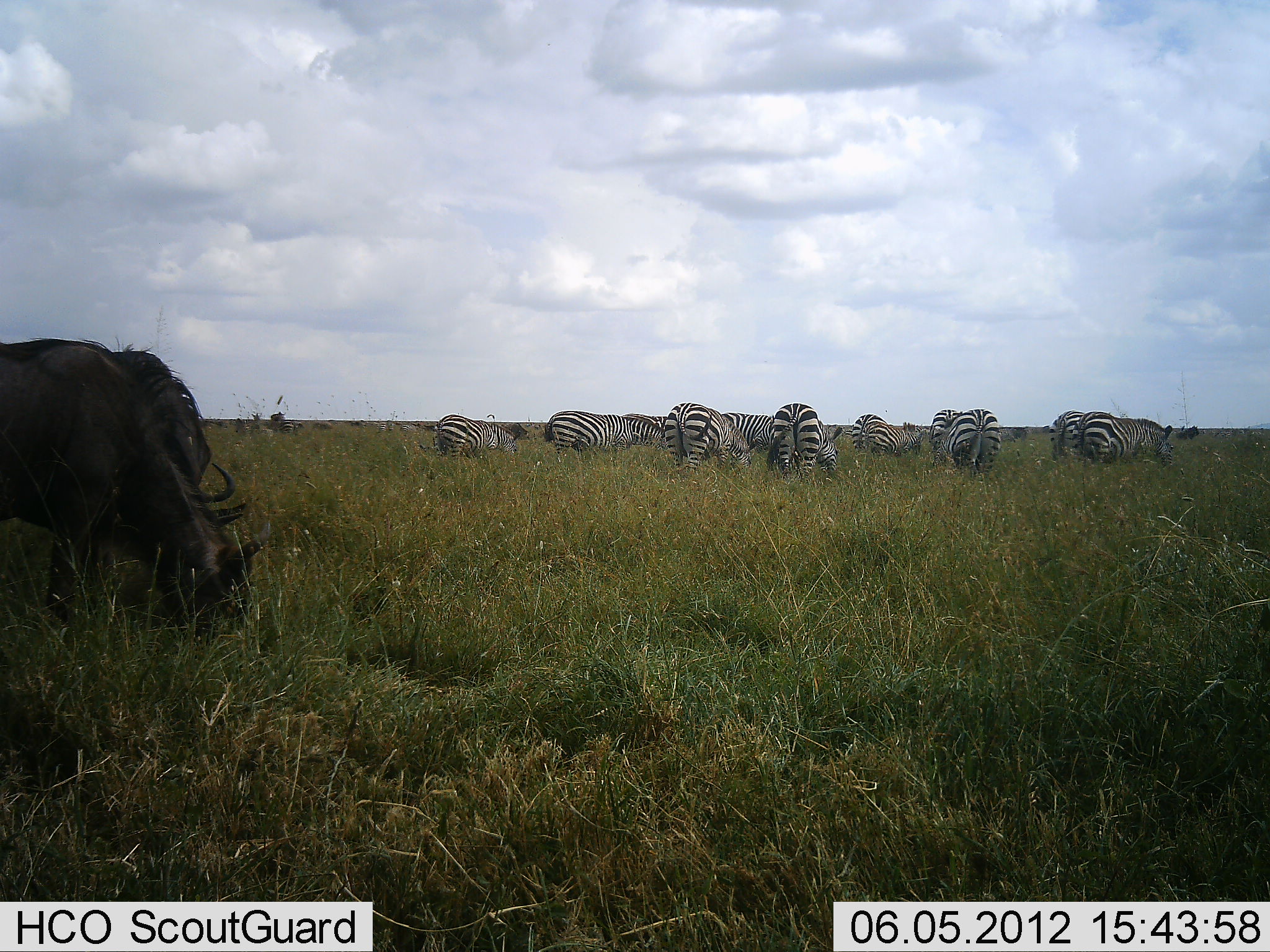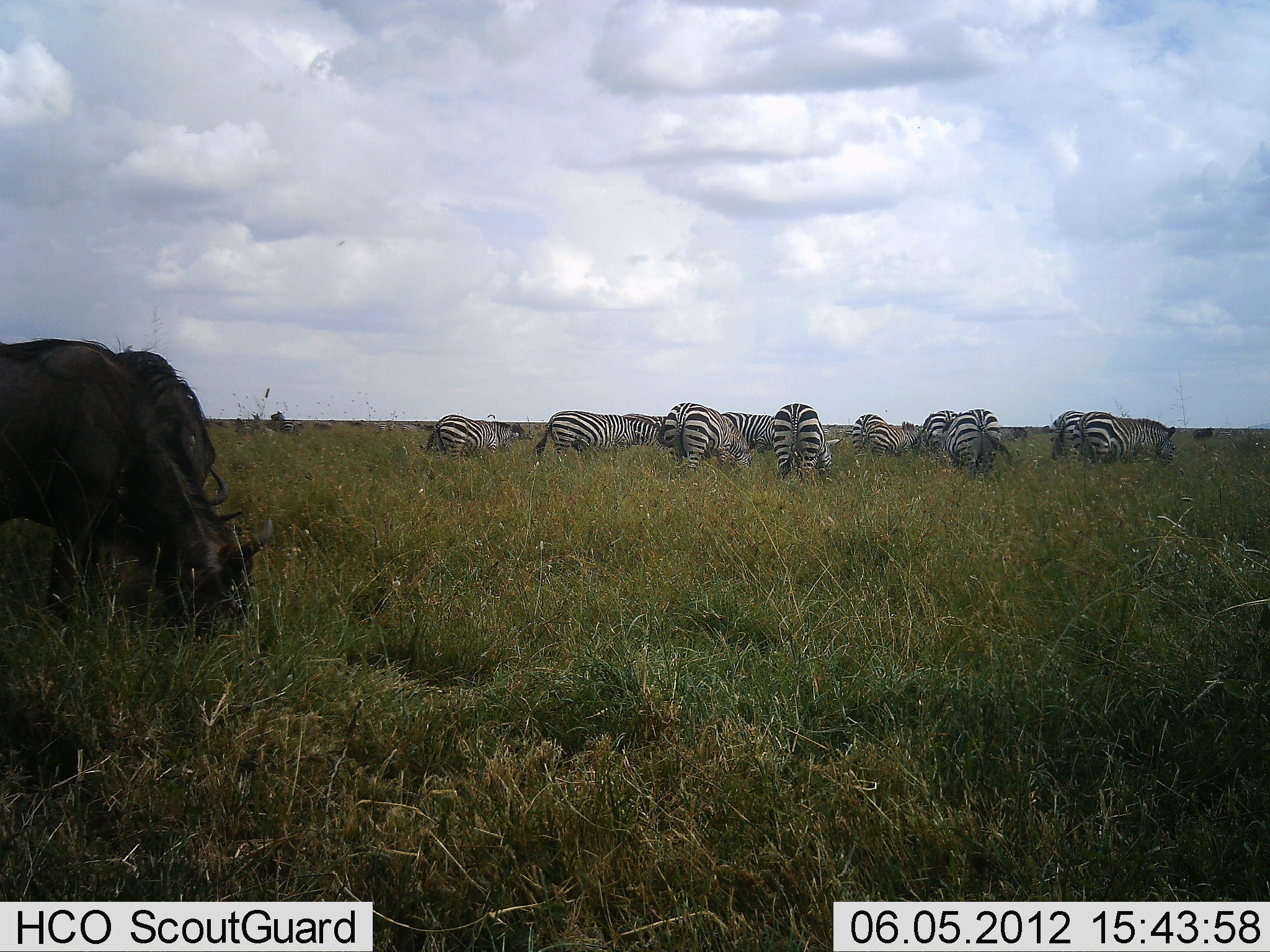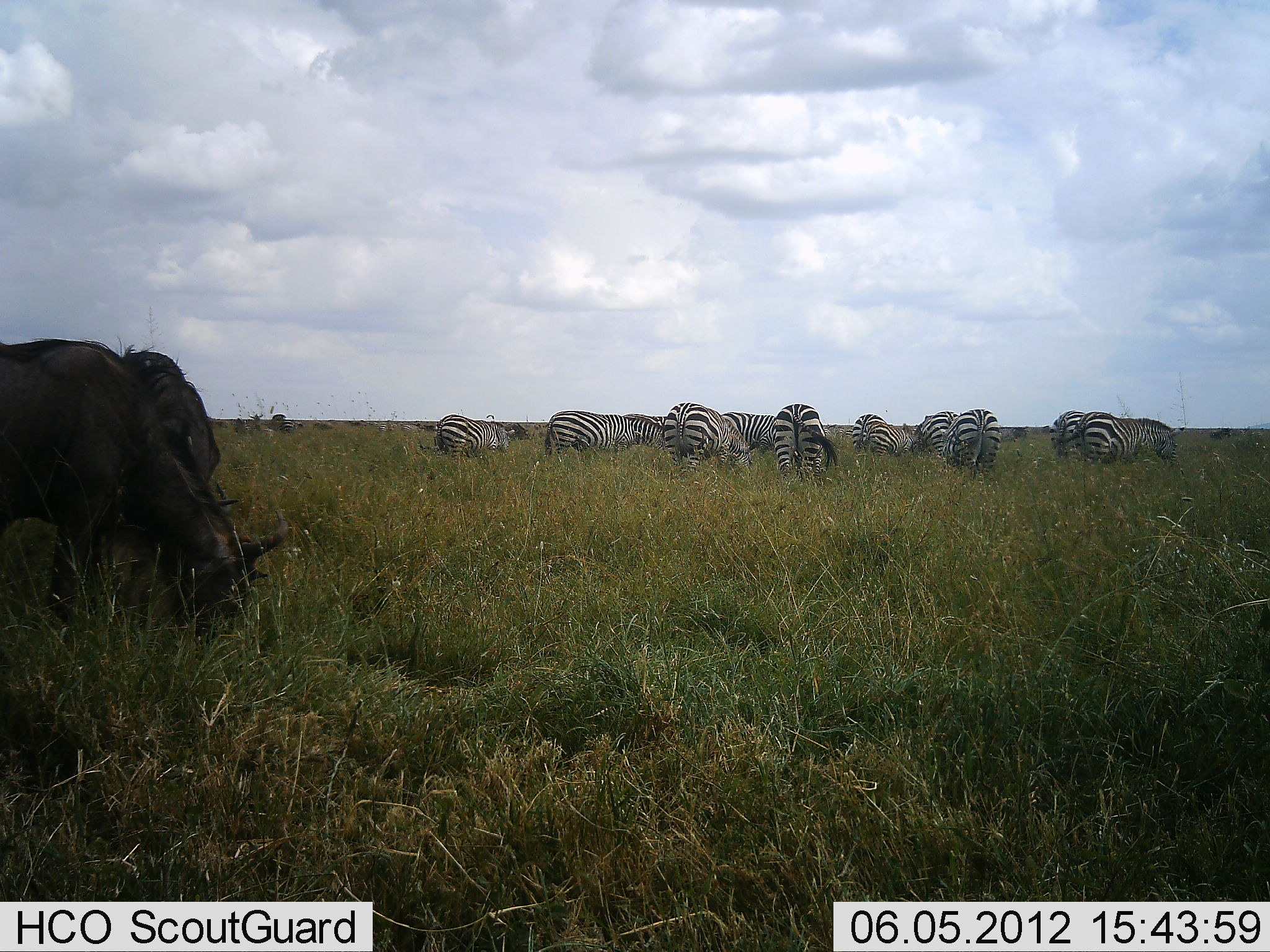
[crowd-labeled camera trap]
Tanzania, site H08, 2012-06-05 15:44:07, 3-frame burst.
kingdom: Animalia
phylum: Chordata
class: Mammalia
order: Artiodactyla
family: Bovidae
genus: Connochaetes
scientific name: Connochaetes taurinus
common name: blue wildebeest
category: wildebeest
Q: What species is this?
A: Wildebeest (blue wildebeest) (Connochaetes taurinus).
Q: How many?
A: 2.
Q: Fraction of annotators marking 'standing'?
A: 50%.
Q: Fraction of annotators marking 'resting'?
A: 10%.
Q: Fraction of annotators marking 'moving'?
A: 10%.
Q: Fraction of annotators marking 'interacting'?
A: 0%.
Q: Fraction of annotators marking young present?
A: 0%.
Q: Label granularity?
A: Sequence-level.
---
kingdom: Animalia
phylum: Chordata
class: Mammalia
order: Perissodactyla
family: Equidae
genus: Equus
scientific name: Equus quagga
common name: plains zebra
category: zebra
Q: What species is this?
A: Zebra (plains zebra) (Equus quagga).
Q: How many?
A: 11-50.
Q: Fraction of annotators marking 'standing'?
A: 50%.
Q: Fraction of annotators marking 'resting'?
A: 0%.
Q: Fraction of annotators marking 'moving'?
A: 7%.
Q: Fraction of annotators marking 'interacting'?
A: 0%.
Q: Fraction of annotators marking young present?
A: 0%.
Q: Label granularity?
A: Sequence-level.